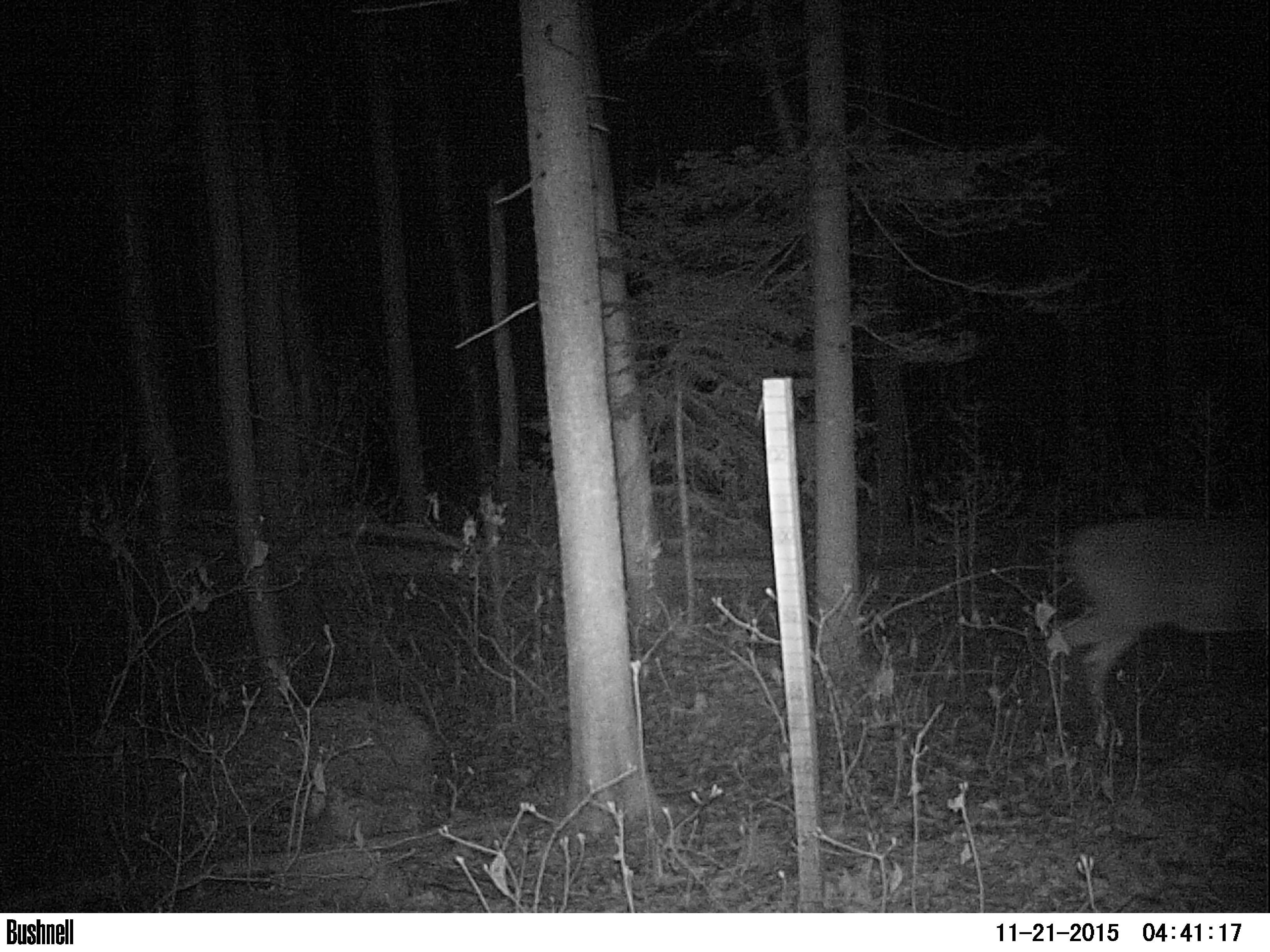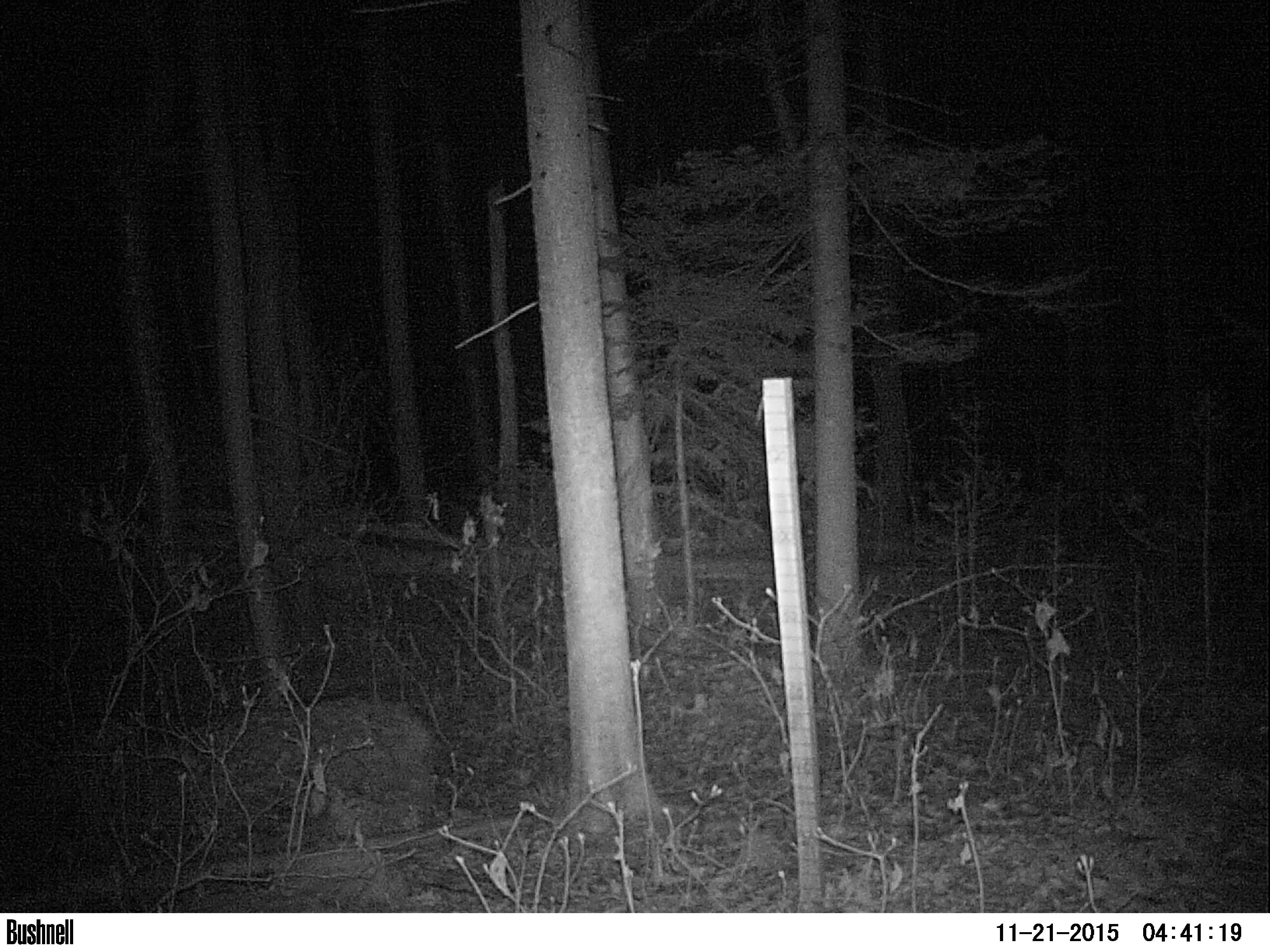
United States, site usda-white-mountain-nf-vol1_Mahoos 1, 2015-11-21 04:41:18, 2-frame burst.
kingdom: Animalia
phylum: Chordata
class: Mammalia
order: Artiodactyla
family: Cervidae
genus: Odocoileus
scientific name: Odocoileus virginianus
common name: white-tailed deer